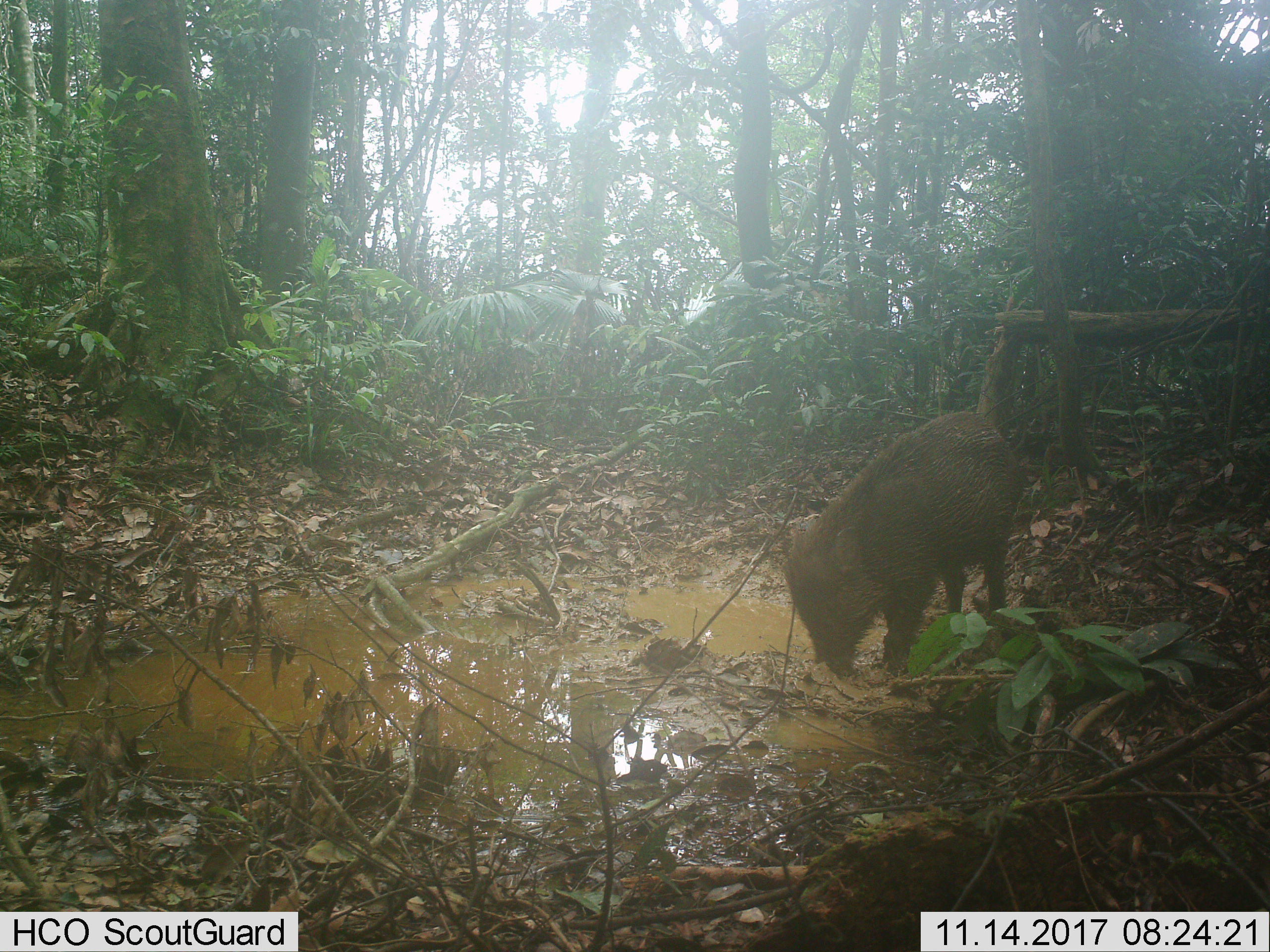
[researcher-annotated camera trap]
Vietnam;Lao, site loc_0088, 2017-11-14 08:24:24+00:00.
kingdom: Animalia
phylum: Chordata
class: Mammalia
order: Artiodactyla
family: Suidae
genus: Sus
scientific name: Sus scrofa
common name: eurasian wild pig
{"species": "eurasian wild pig (Sus scrofa)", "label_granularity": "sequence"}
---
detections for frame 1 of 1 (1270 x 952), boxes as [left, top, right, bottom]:
eurasian wild pig: [778, 409, 1027, 677]